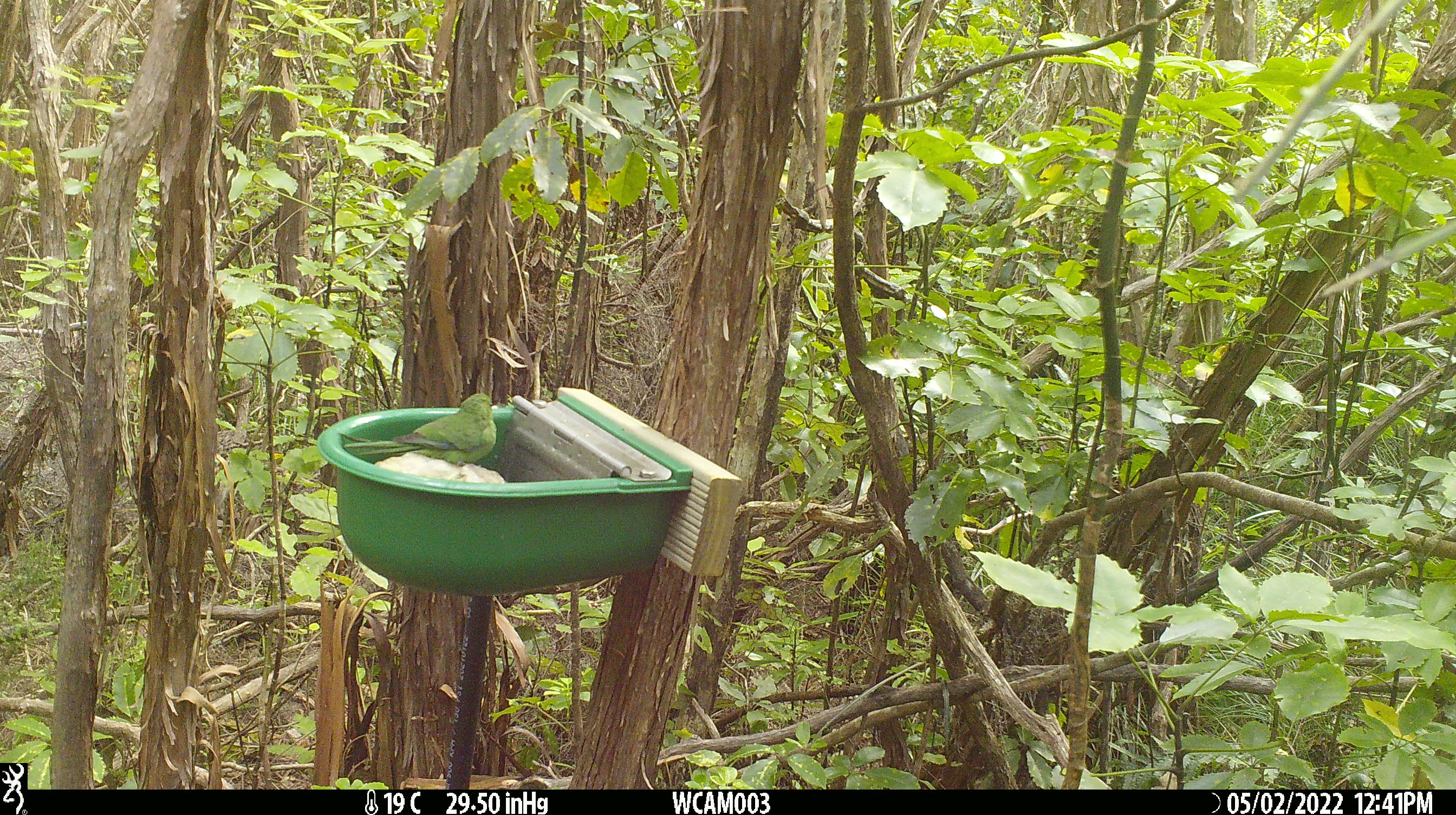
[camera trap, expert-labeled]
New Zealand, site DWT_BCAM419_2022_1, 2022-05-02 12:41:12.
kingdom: Animalia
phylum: Chordata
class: Aves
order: Psittaciformes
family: Psittaculidae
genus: Cyanoramphus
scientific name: Cyanoramphus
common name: parakeet